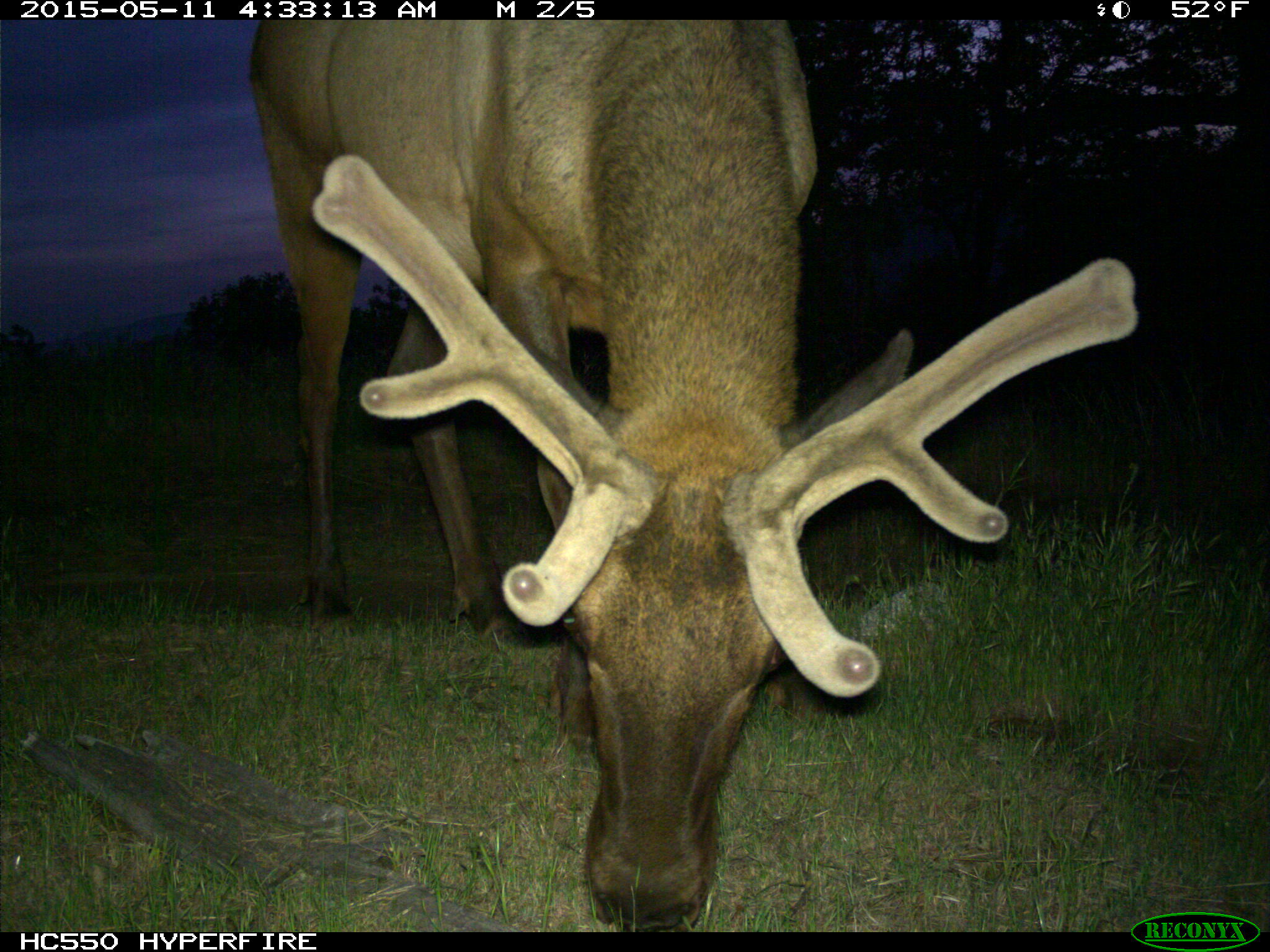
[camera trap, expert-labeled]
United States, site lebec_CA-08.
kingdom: Animalia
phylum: Chordata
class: Mammalia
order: Artiodactyla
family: Cervidae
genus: Cervus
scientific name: Cervus canadensis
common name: elk